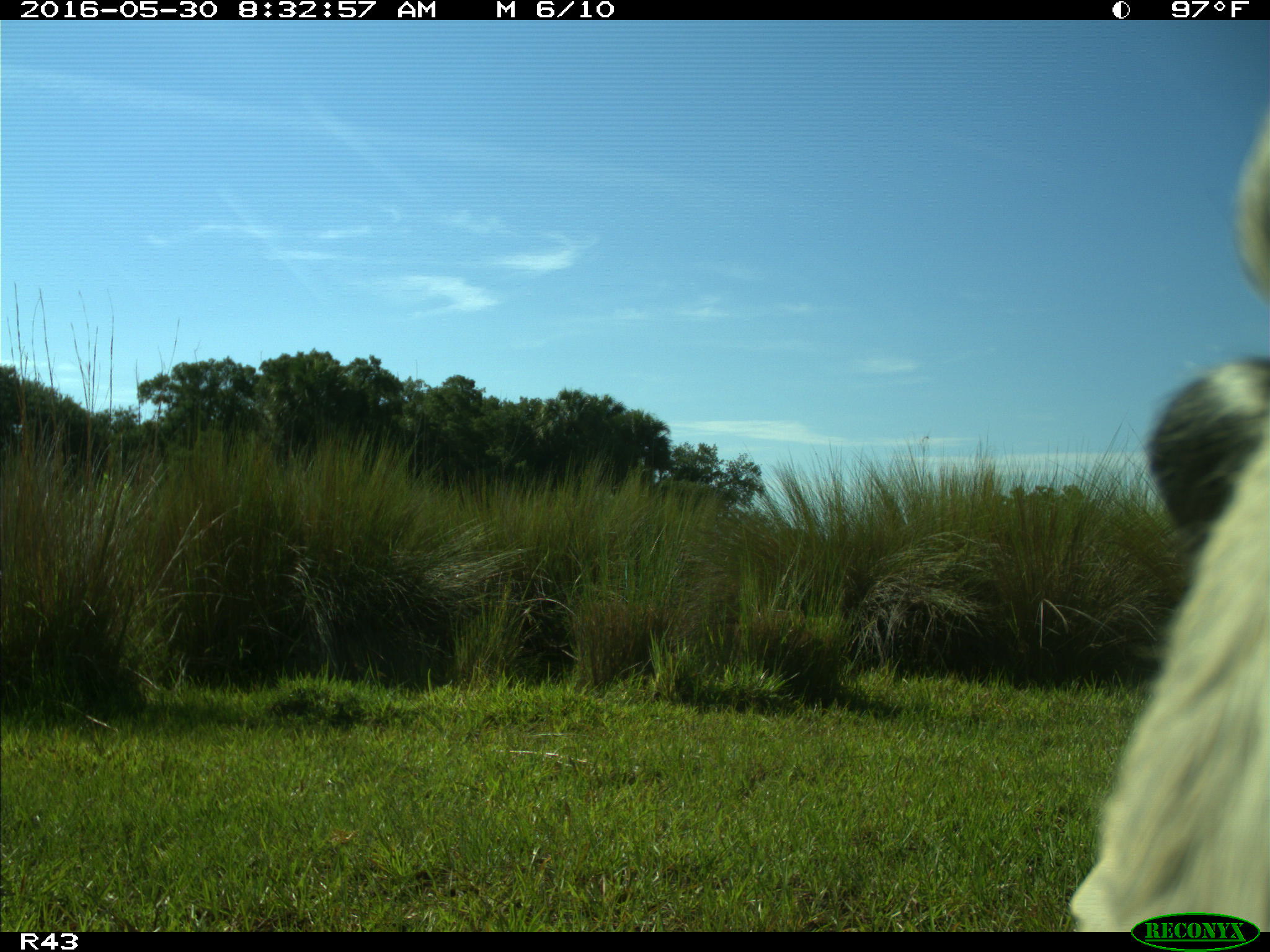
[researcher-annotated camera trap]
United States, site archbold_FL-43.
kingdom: Animalia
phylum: Chordata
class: Mammalia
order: Artiodactyla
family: Bovidae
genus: Bos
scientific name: Bos taurus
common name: domestic cow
Bos taurus (domestic cow).